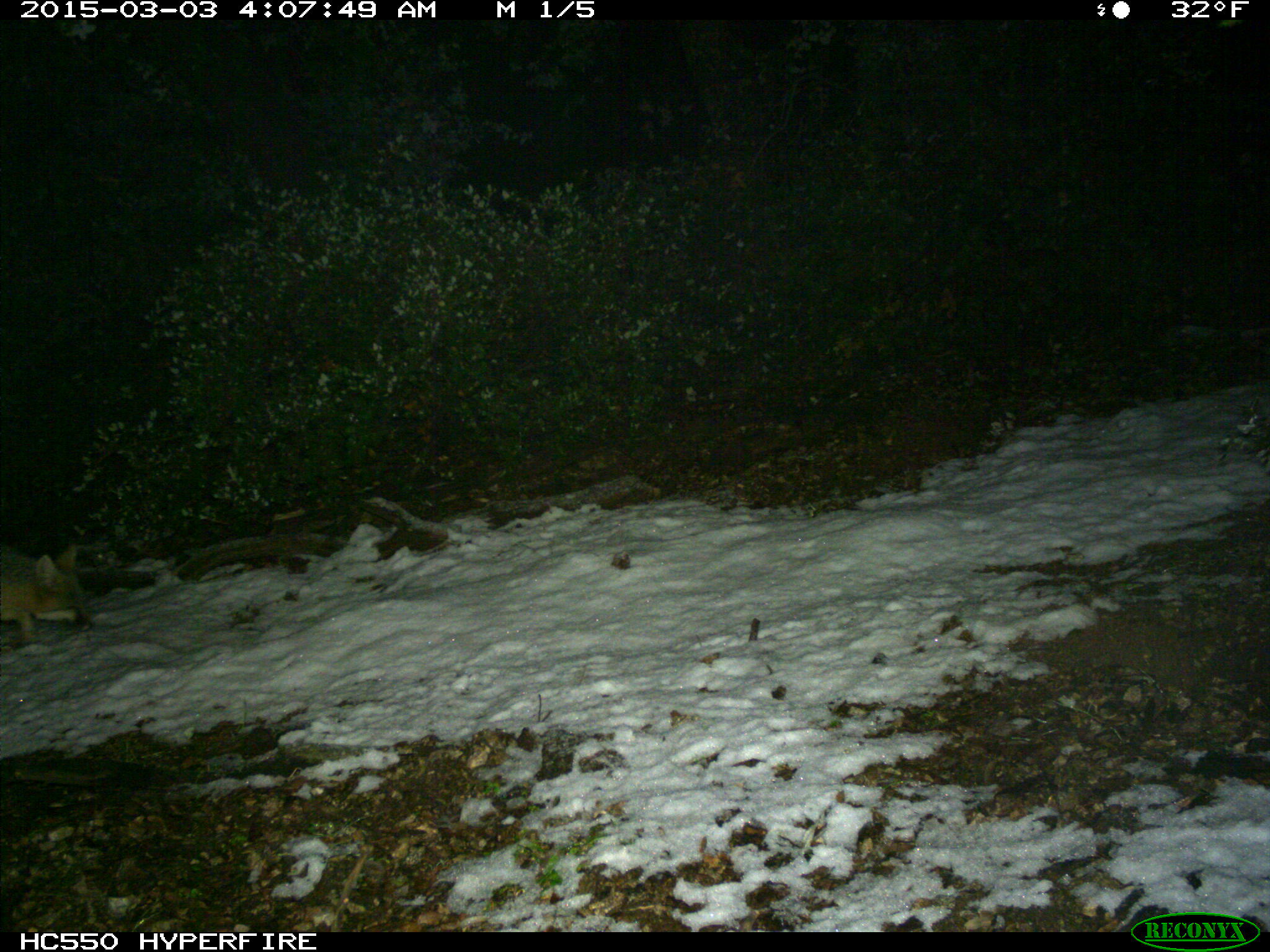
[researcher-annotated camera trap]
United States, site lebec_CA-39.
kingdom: Animalia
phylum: Chordata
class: Mammalia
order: Carnivora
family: Canidae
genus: Urocyon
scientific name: Urocyon cinereoargenteus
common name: gray fox